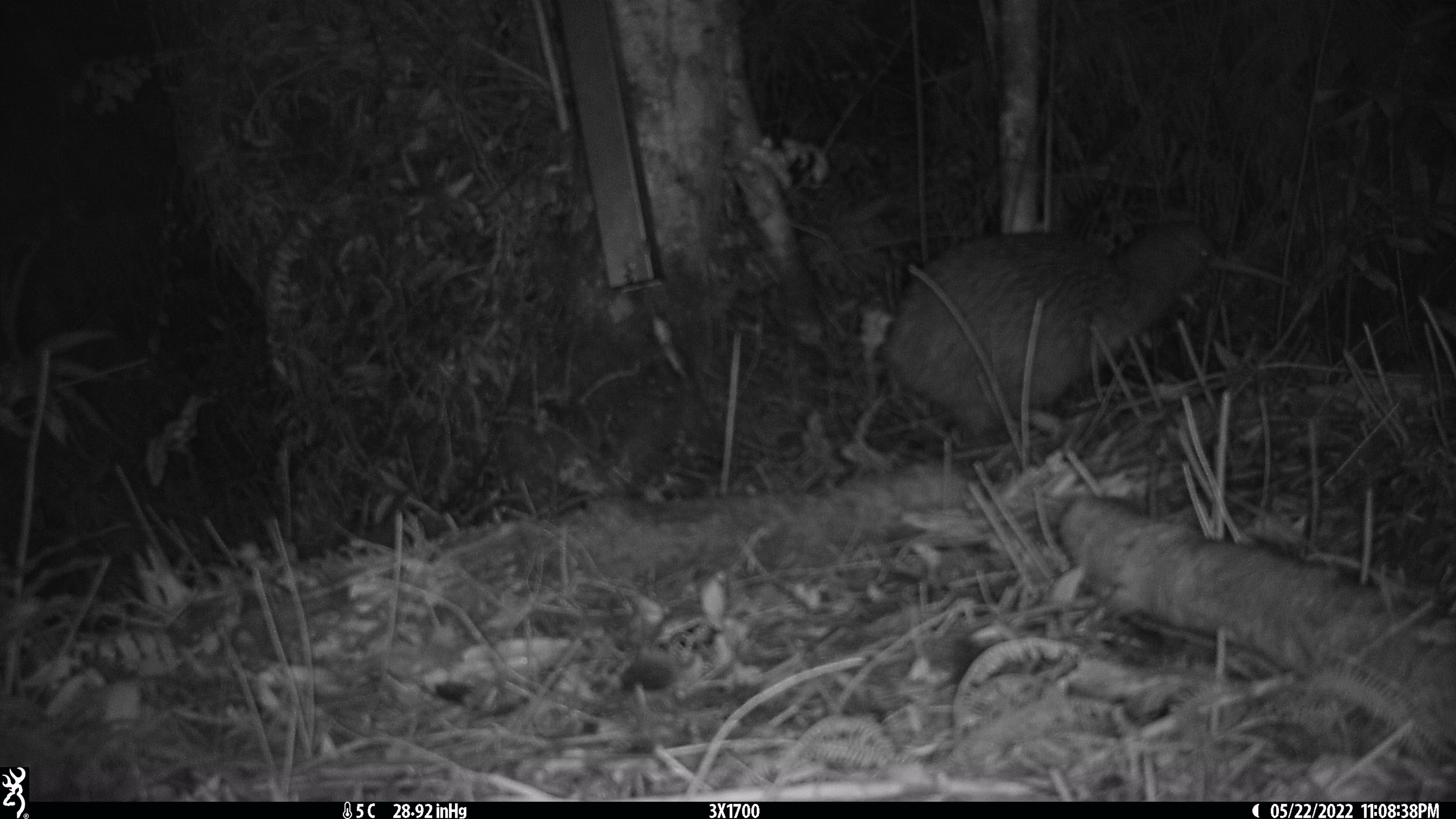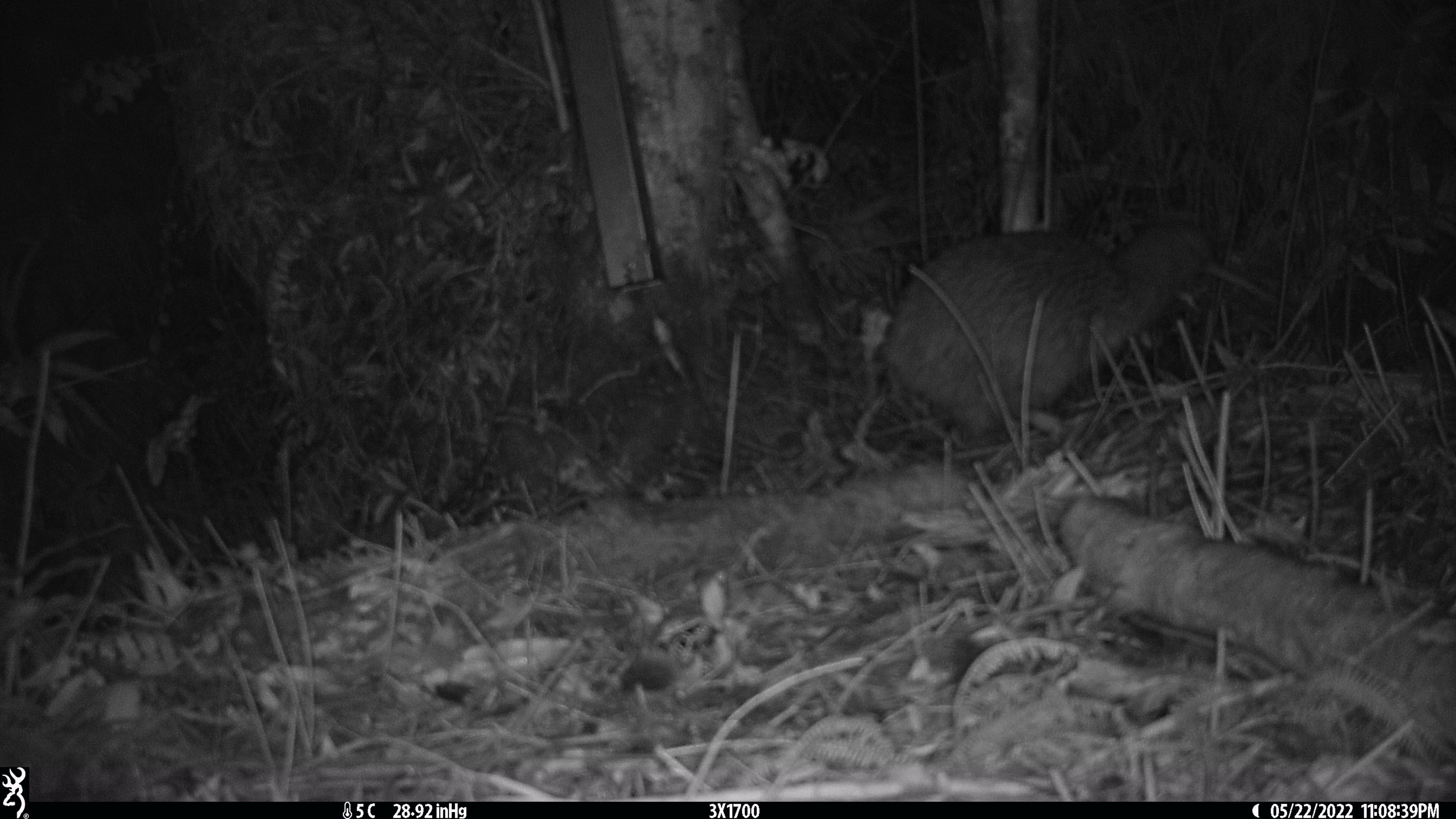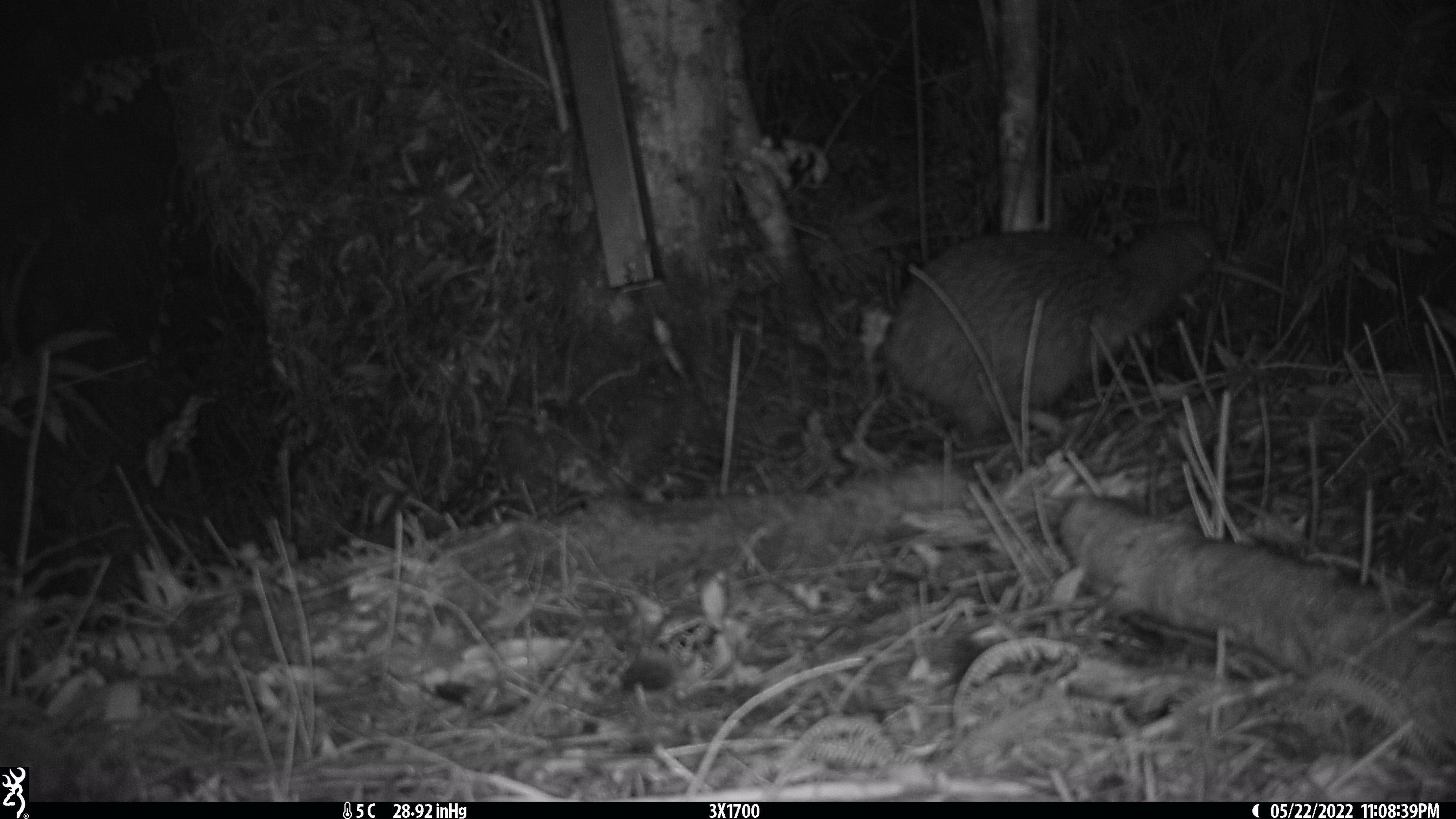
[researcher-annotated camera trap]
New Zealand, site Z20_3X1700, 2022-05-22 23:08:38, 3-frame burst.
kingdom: Animalia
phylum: Chordata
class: Aves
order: Apterygiformes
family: Apterygidae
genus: Apteryx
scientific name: Apteryx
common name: kiwi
Kiwi (Apteryx).